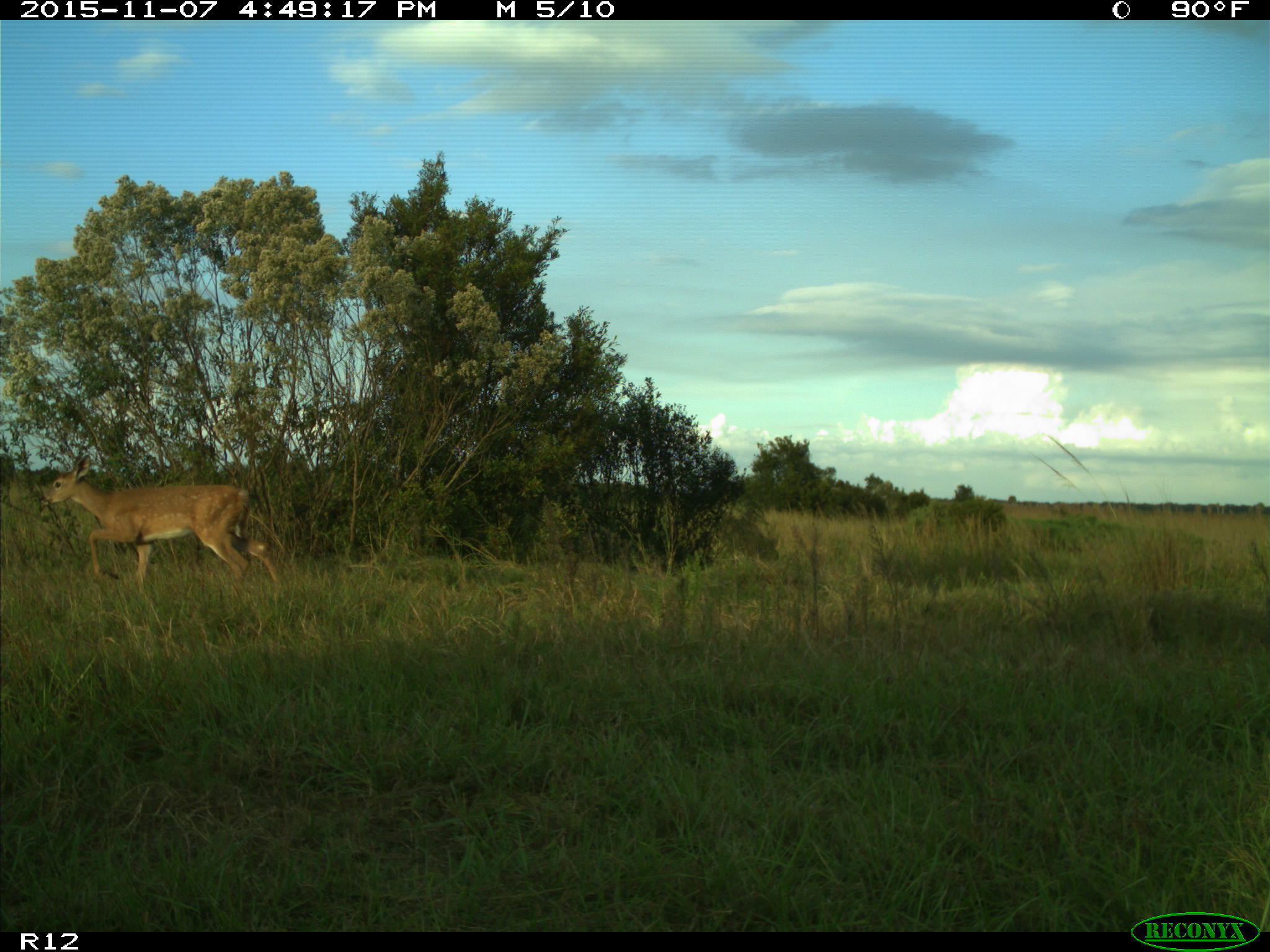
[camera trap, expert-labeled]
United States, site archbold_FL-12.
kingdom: Animalia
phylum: Chordata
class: Mammalia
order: Artiodactyla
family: Cervidae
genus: Odocoileus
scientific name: Odocoileus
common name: deer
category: unidentified deer